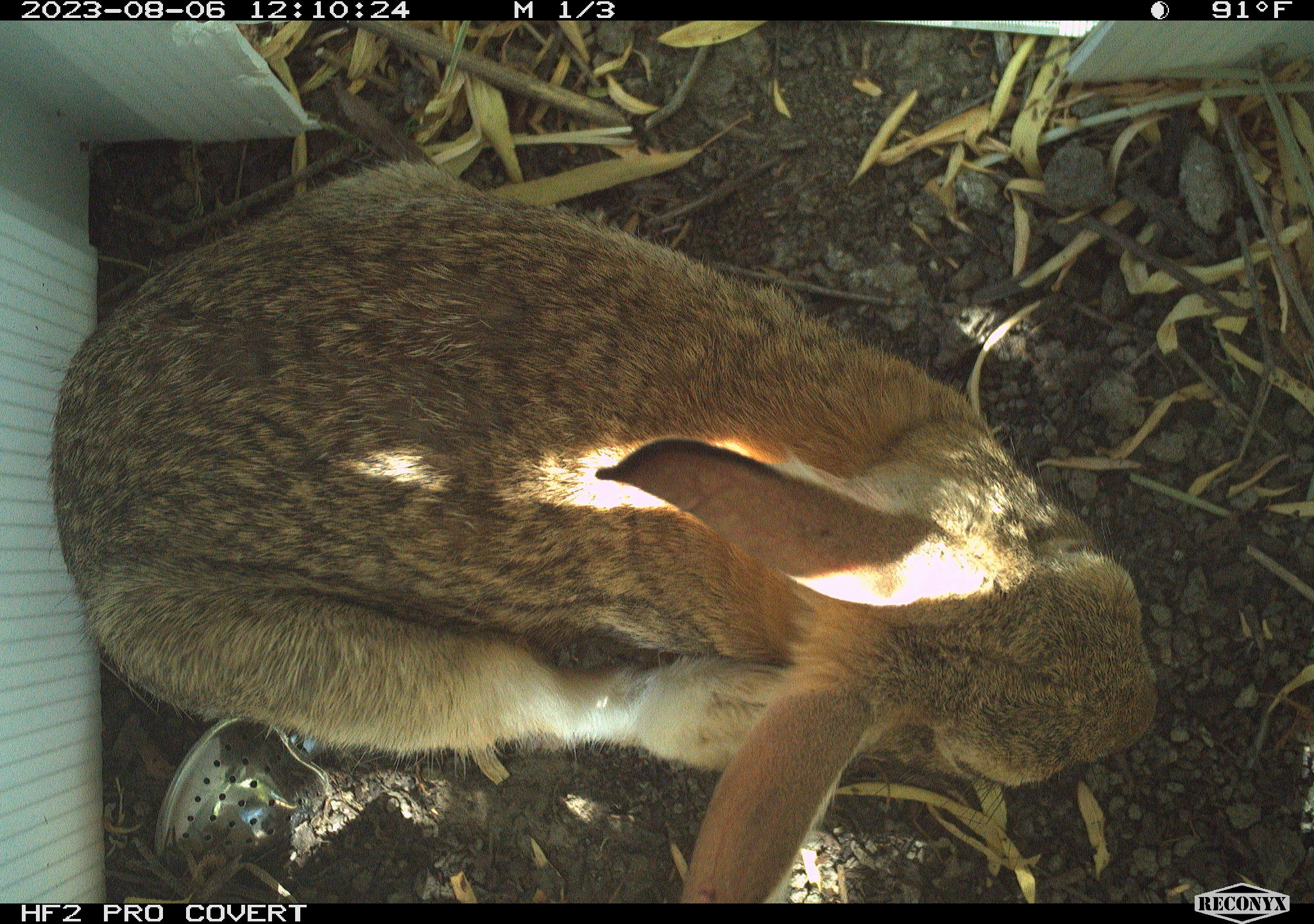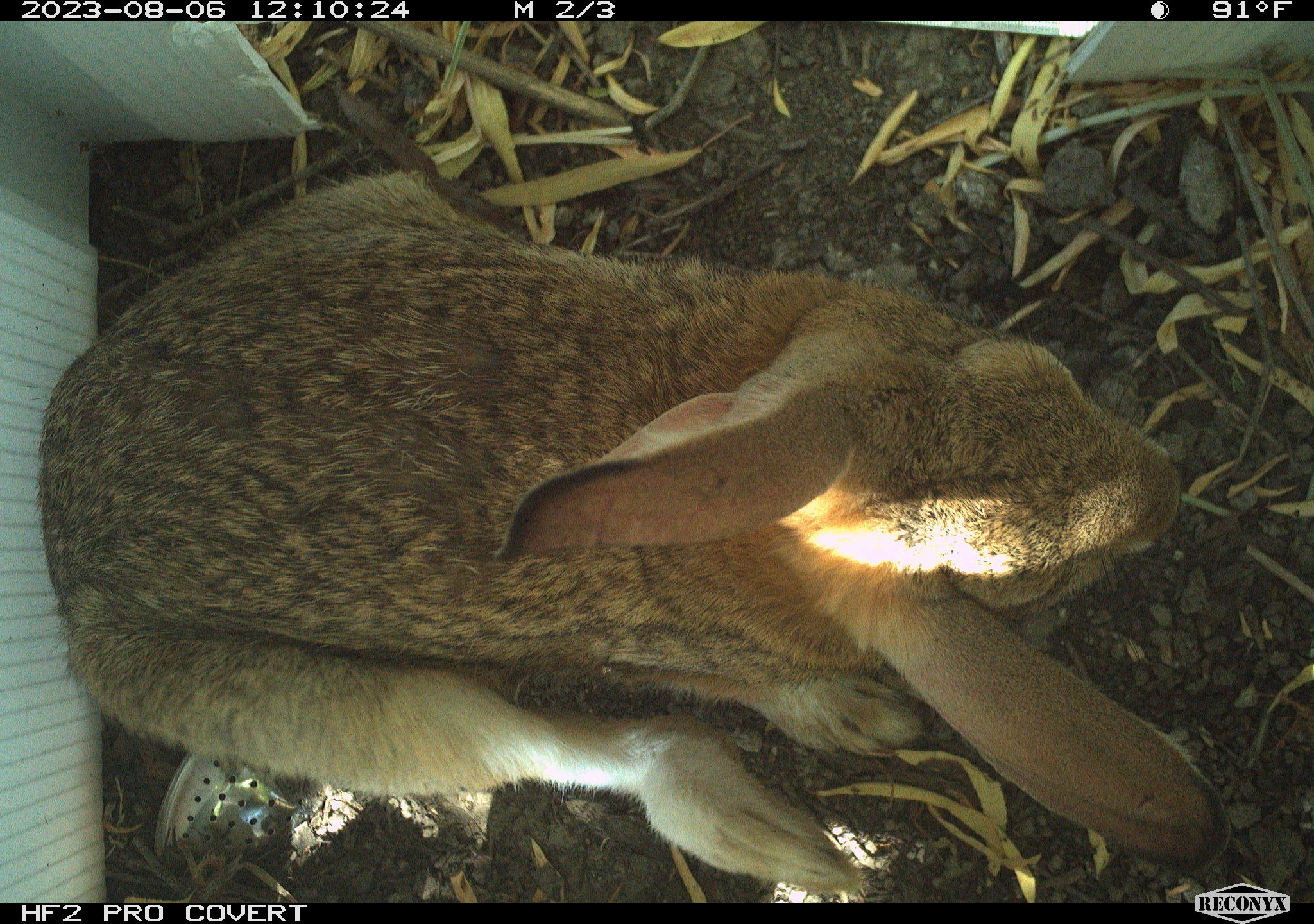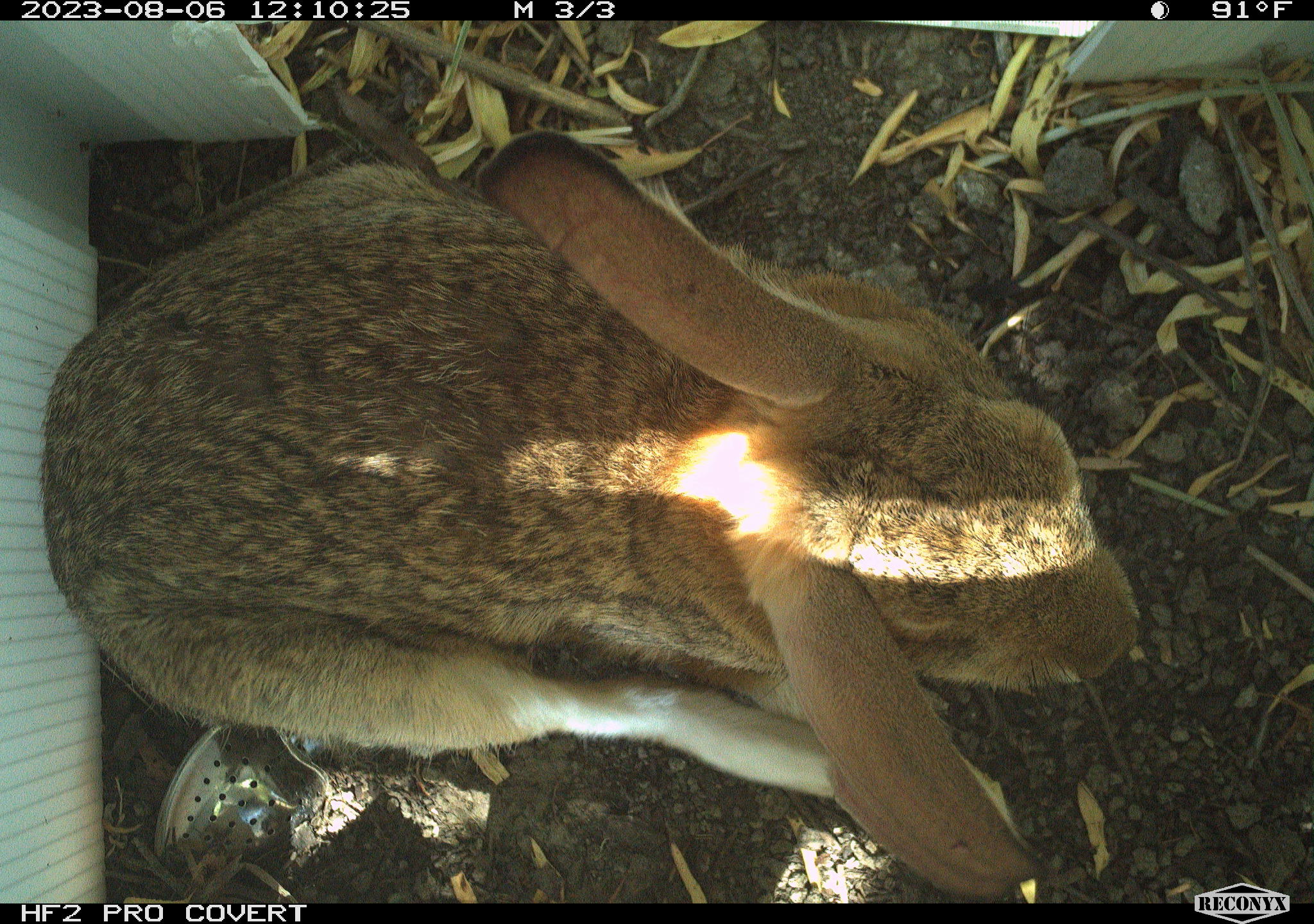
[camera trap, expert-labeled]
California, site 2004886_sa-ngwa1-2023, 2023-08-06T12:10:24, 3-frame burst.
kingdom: Animalia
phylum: Chordata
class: Mammalia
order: Lagomorpha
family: Leporidae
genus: Sylvilagus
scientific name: Sylvilagus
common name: cottontail rabbits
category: sylvilagus species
Sylvilagus species (cottontail rabbits) (Sylvilagus).